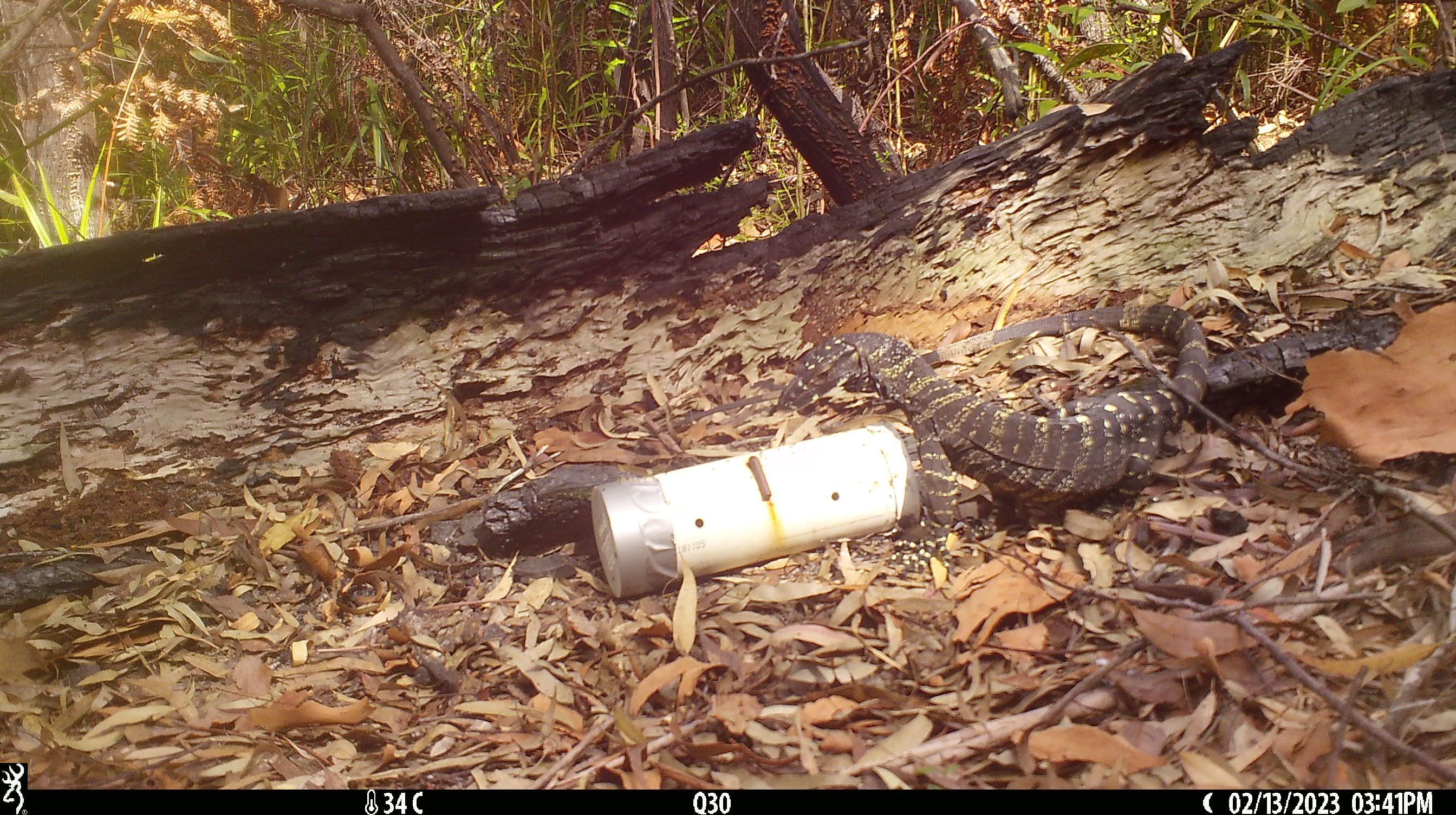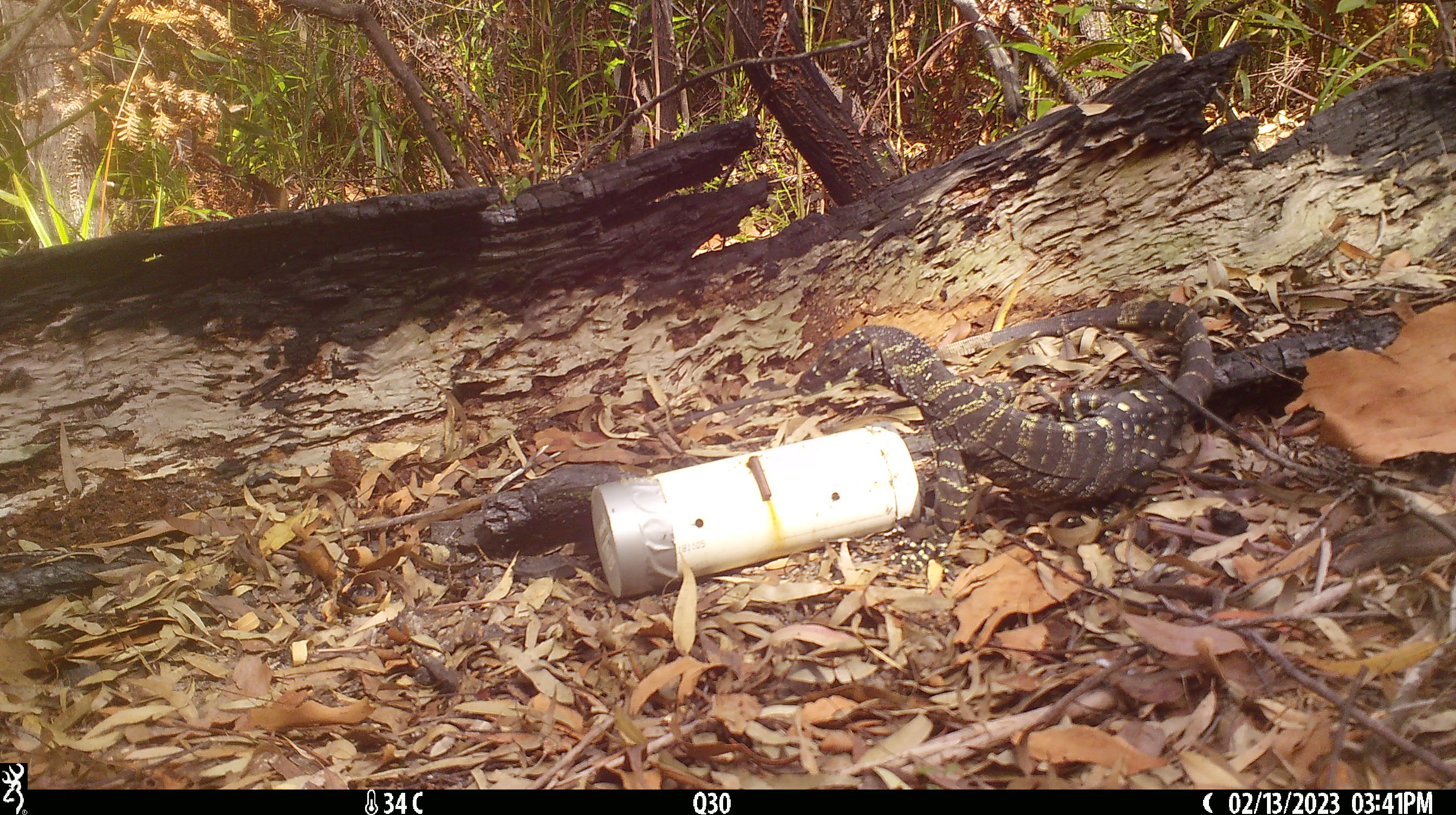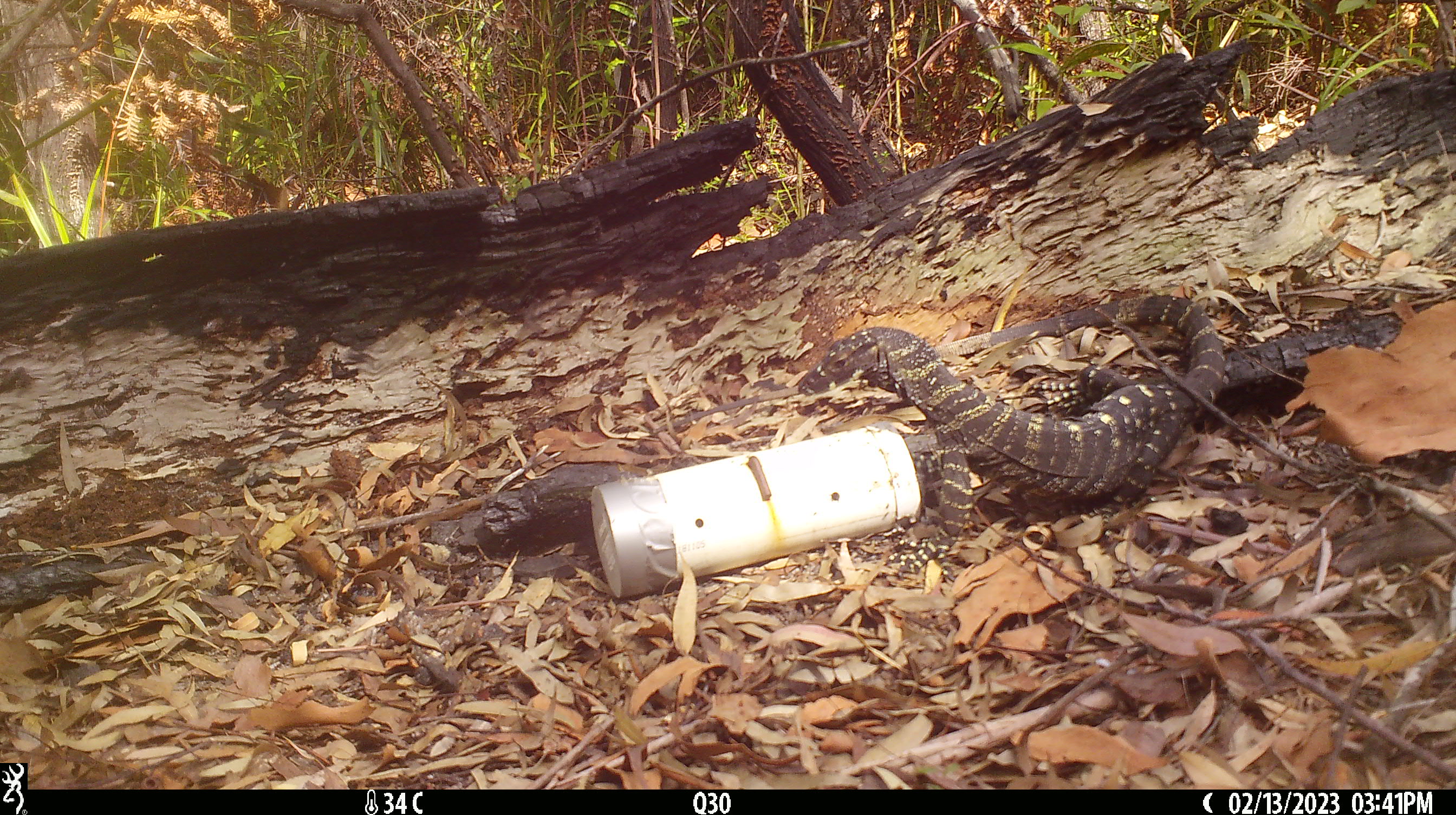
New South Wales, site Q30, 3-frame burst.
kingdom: Animalia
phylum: Chordata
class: Reptilia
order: Squamata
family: Varanidae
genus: Varanus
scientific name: Varanus varius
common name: lace monitor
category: goanna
Goanna (lace monitor) (Varanus varius).